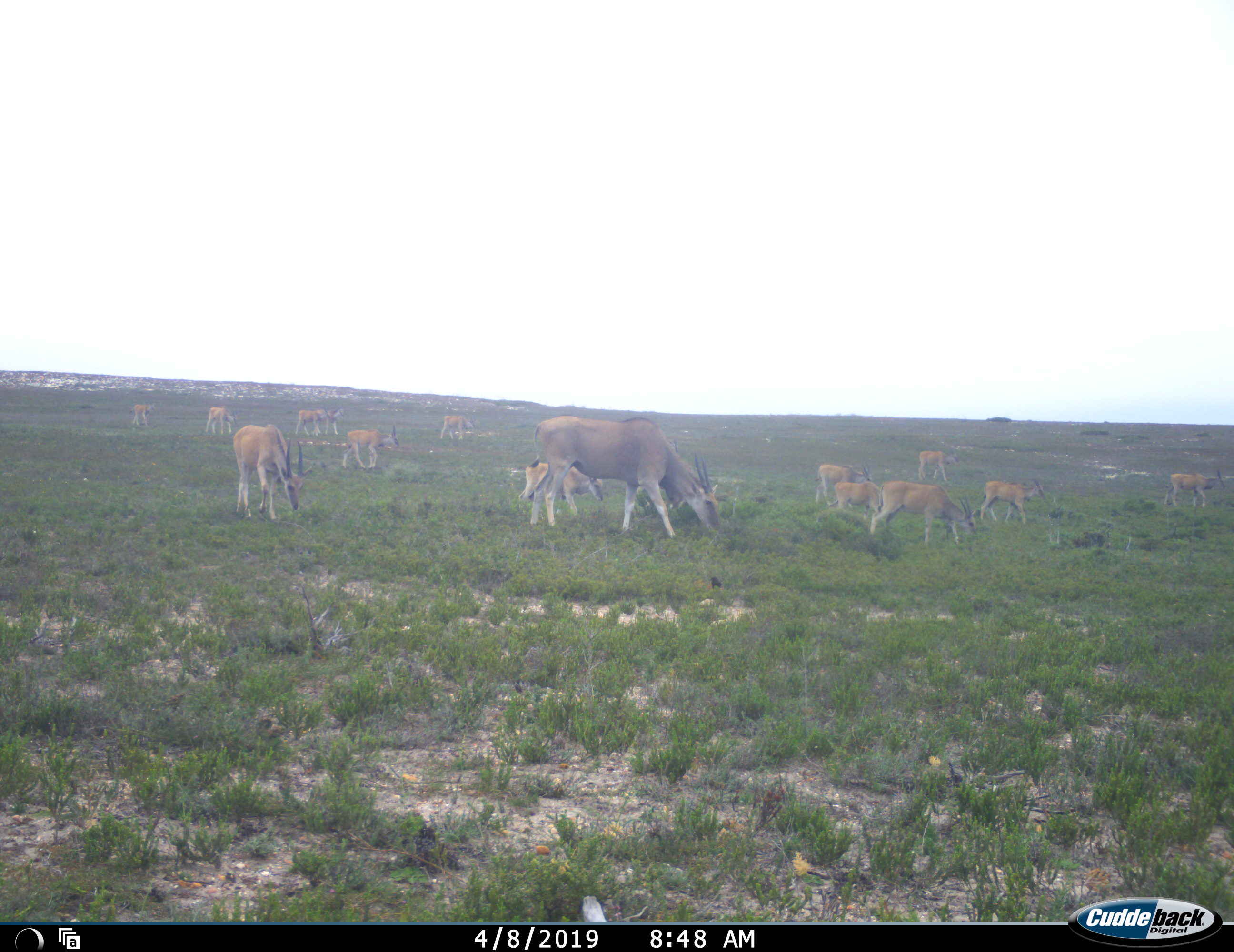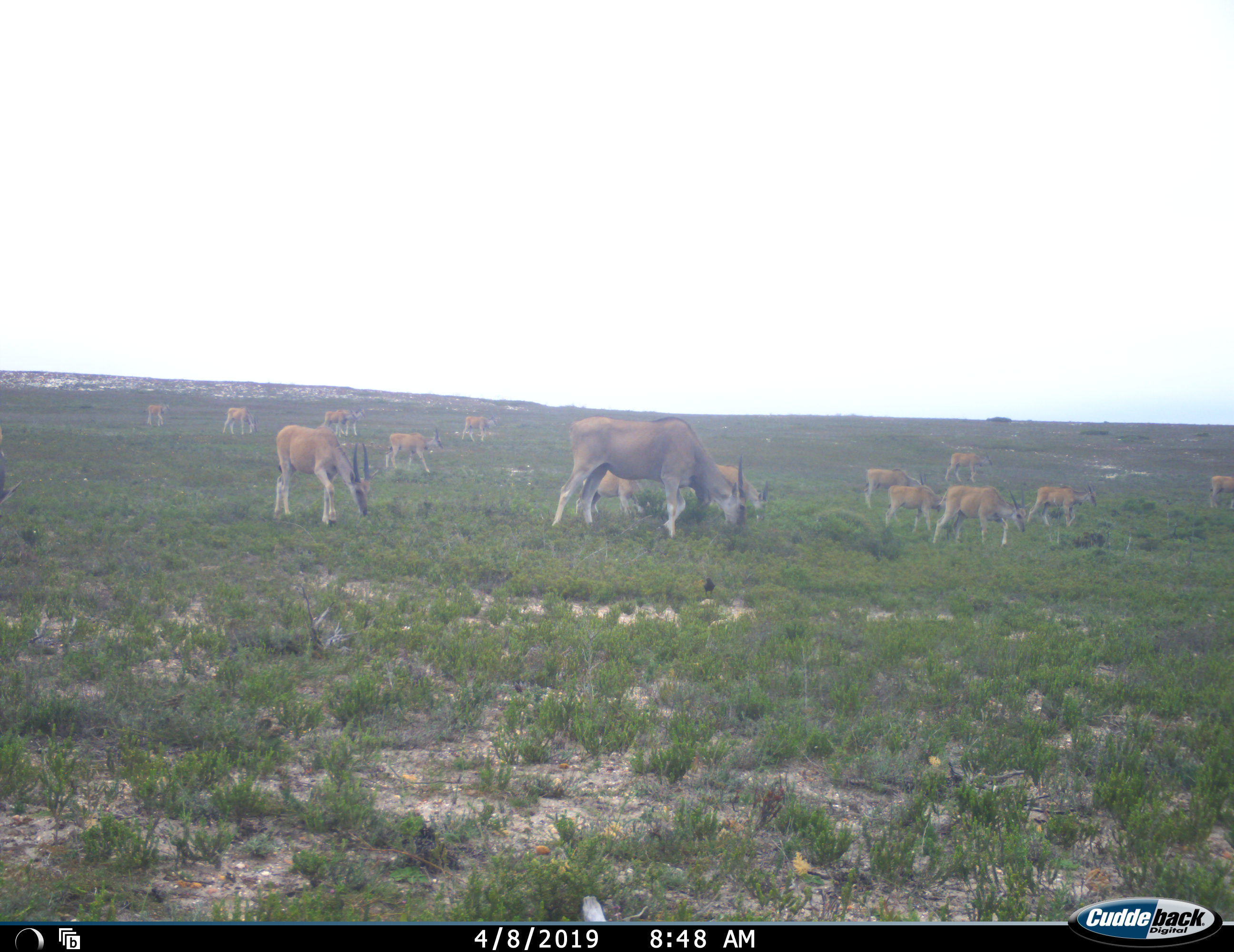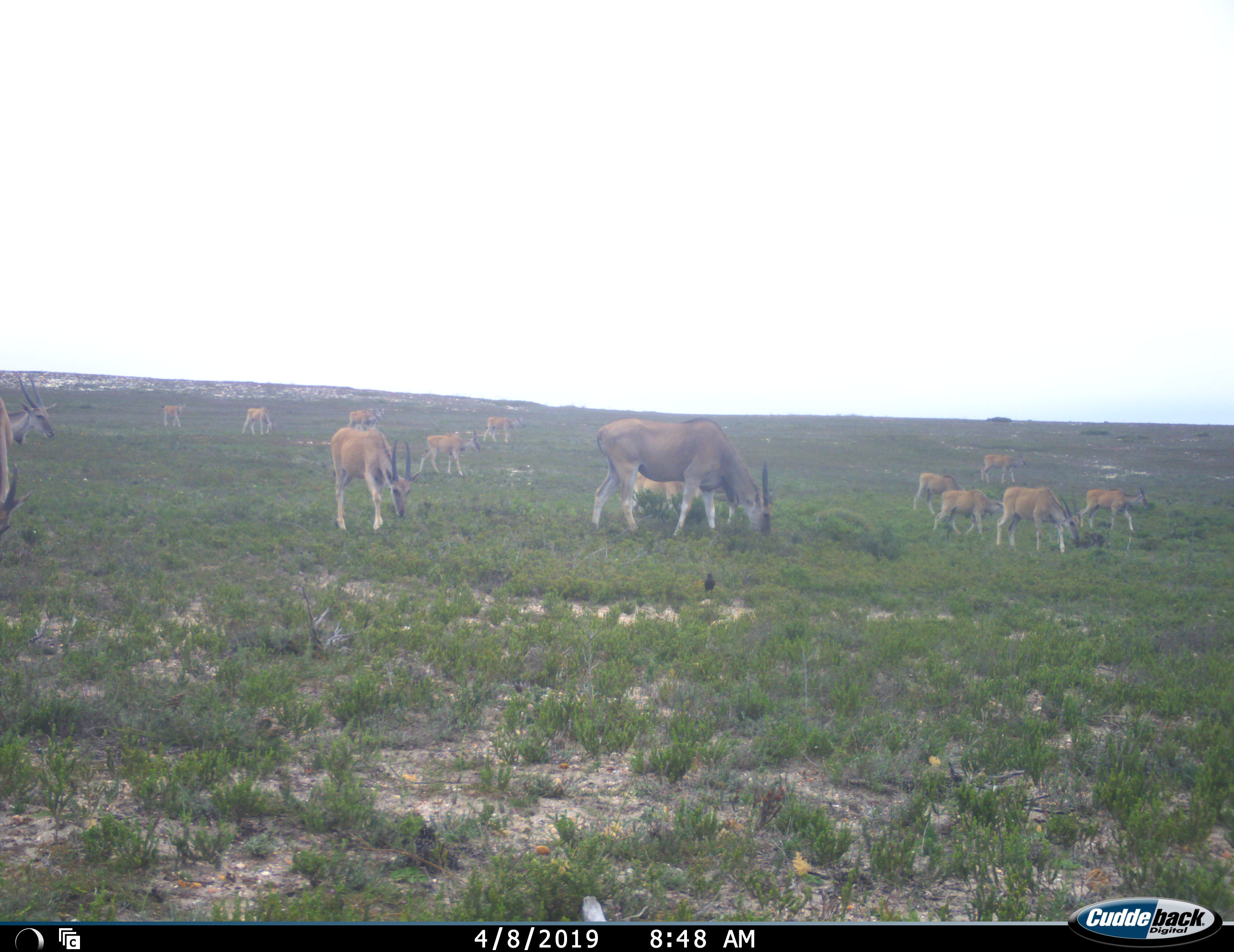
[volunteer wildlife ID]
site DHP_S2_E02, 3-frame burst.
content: unidentified animal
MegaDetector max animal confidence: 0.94